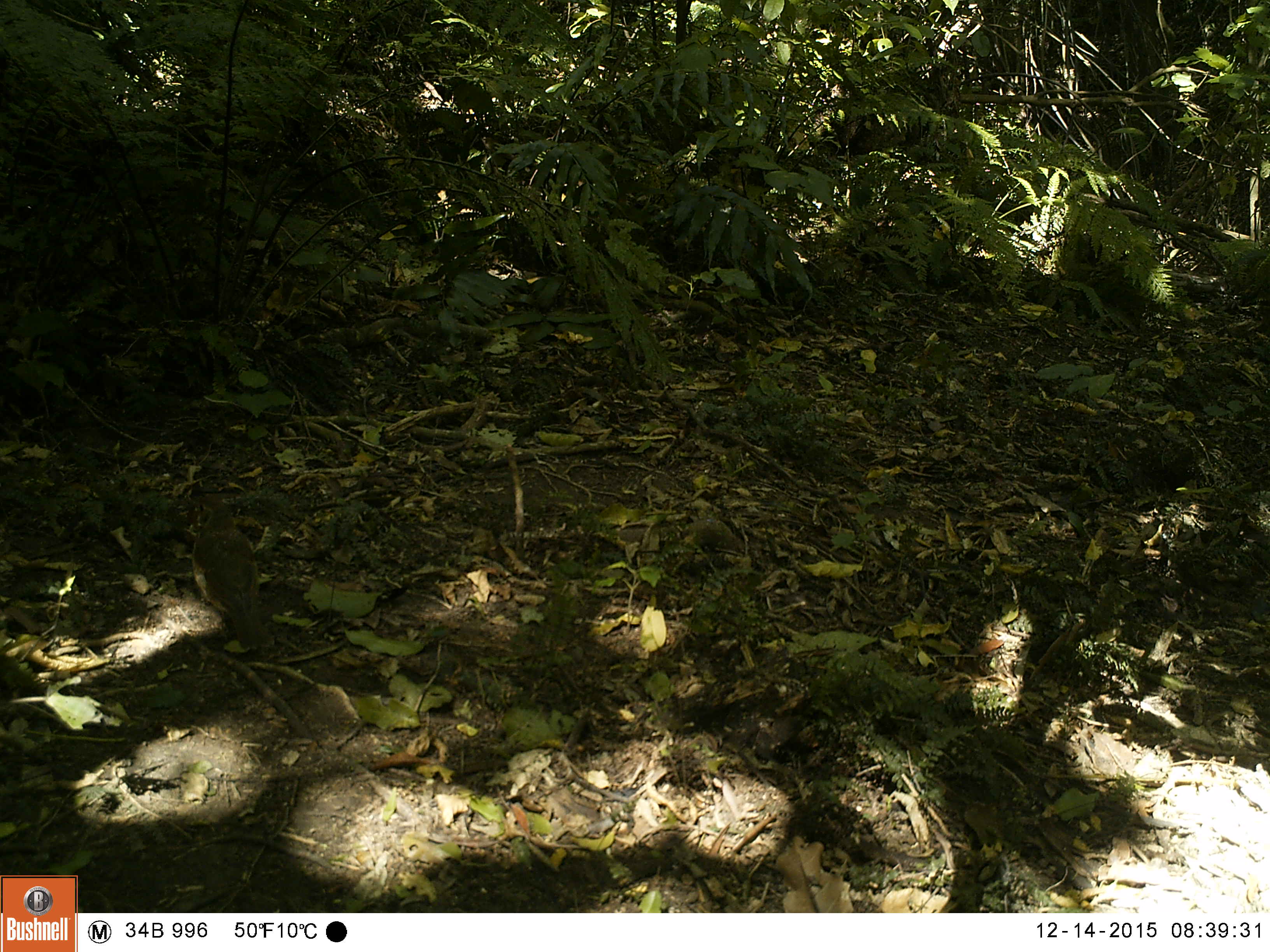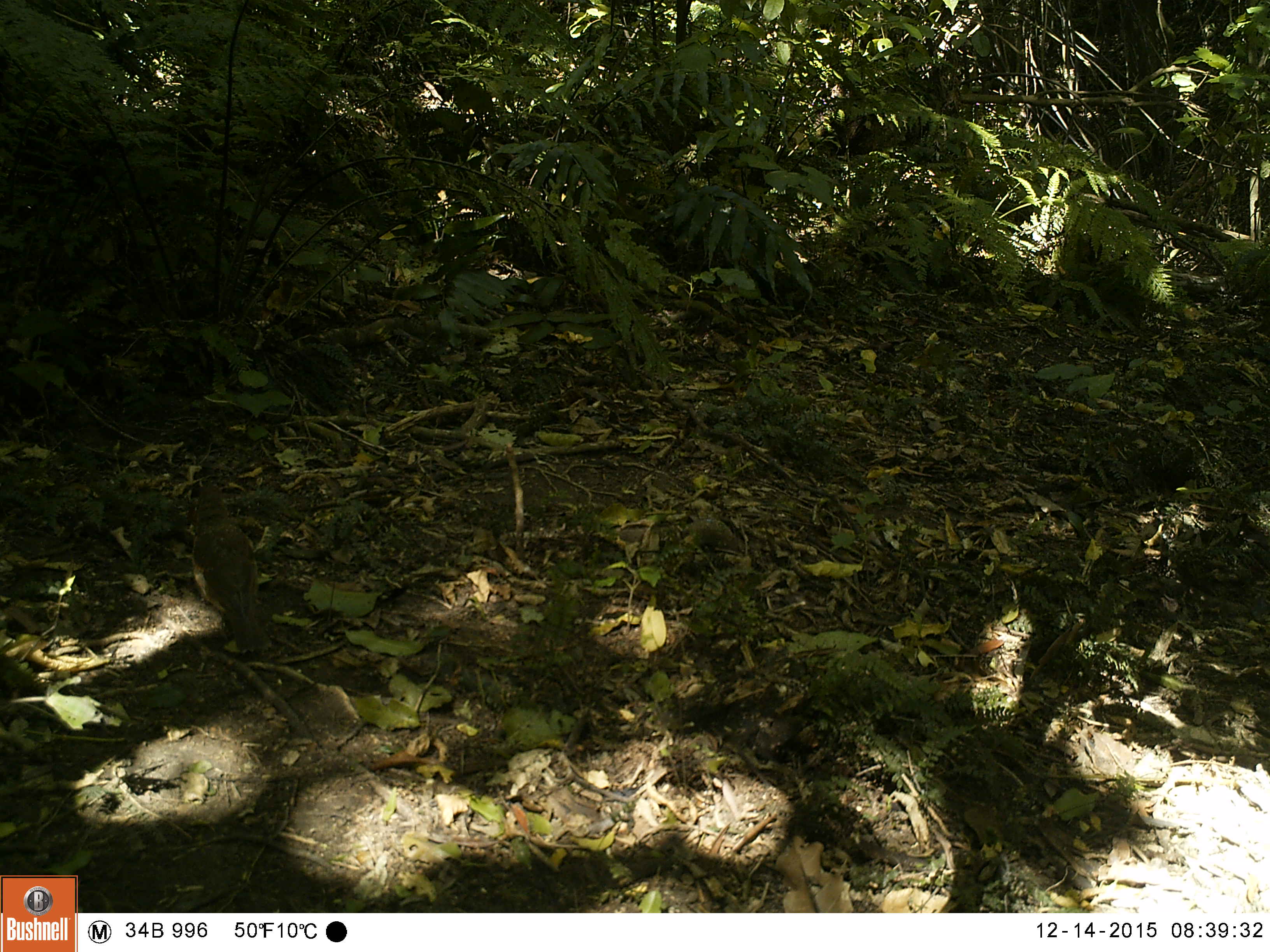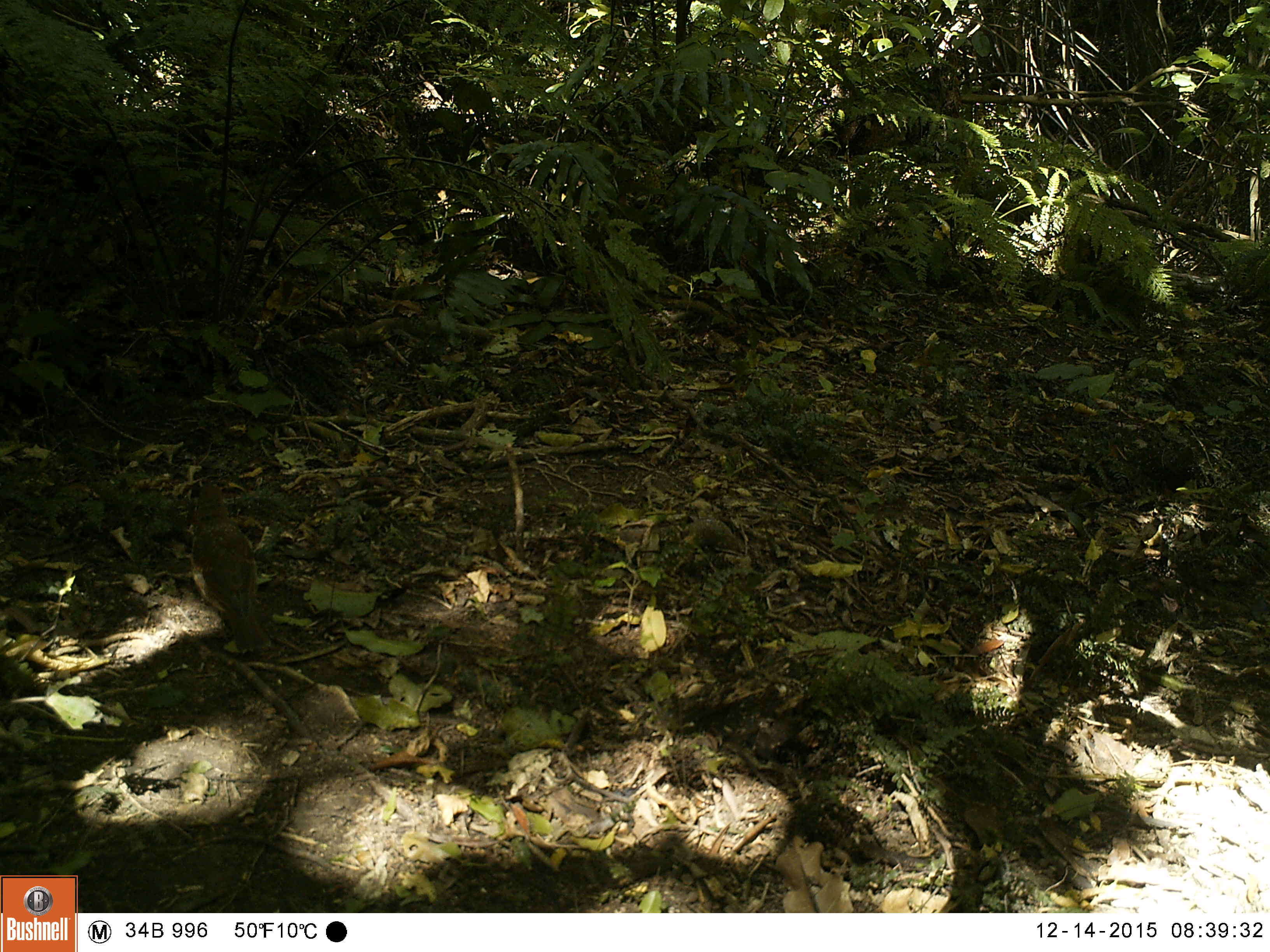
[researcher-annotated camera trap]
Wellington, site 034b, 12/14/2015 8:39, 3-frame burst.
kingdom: Animalia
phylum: Chordata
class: Aves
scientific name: Aves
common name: bird